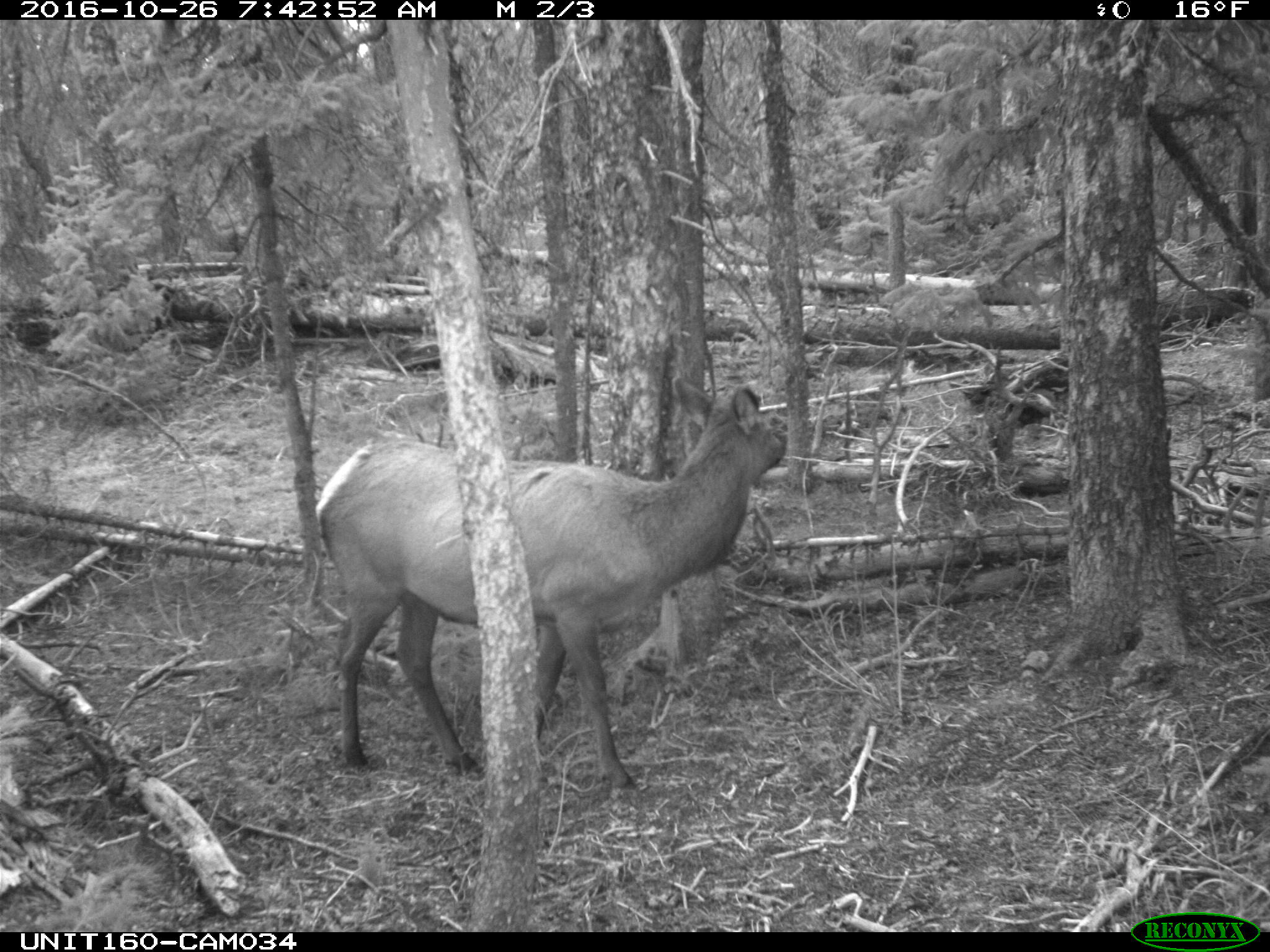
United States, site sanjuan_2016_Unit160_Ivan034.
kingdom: Animalia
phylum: Chordata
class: Mammalia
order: Artiodactyla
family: Cervidae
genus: Cervus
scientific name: Cervus elaphus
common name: red deer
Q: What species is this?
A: Cervus elaphus (red deer).